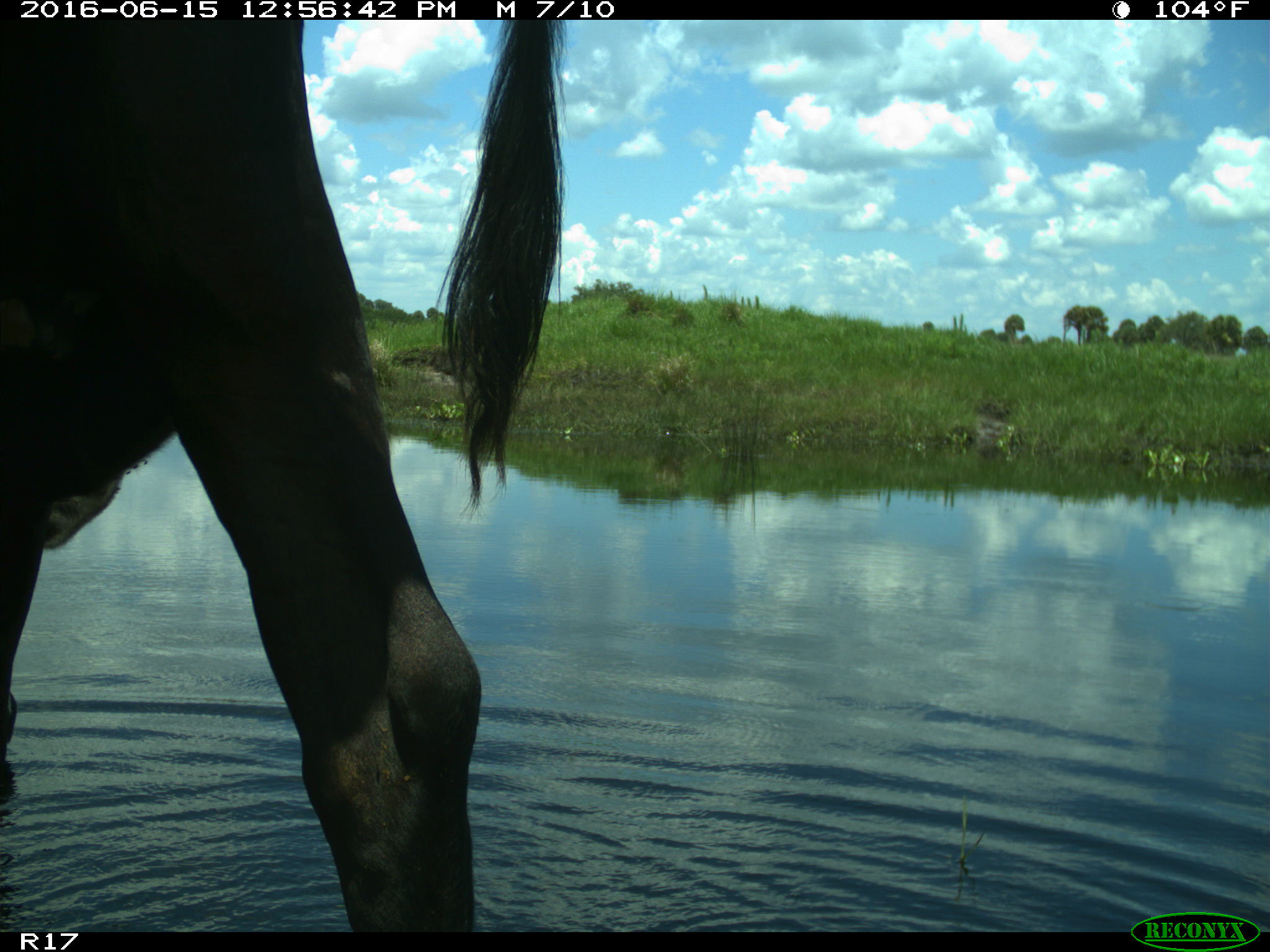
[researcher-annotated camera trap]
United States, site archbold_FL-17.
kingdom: Animalia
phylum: Chordata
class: Mammalia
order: Artiodactyla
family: Bovidae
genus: Bos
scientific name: Bos taurus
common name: domestic cow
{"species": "Bos taurus (domestic cow)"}